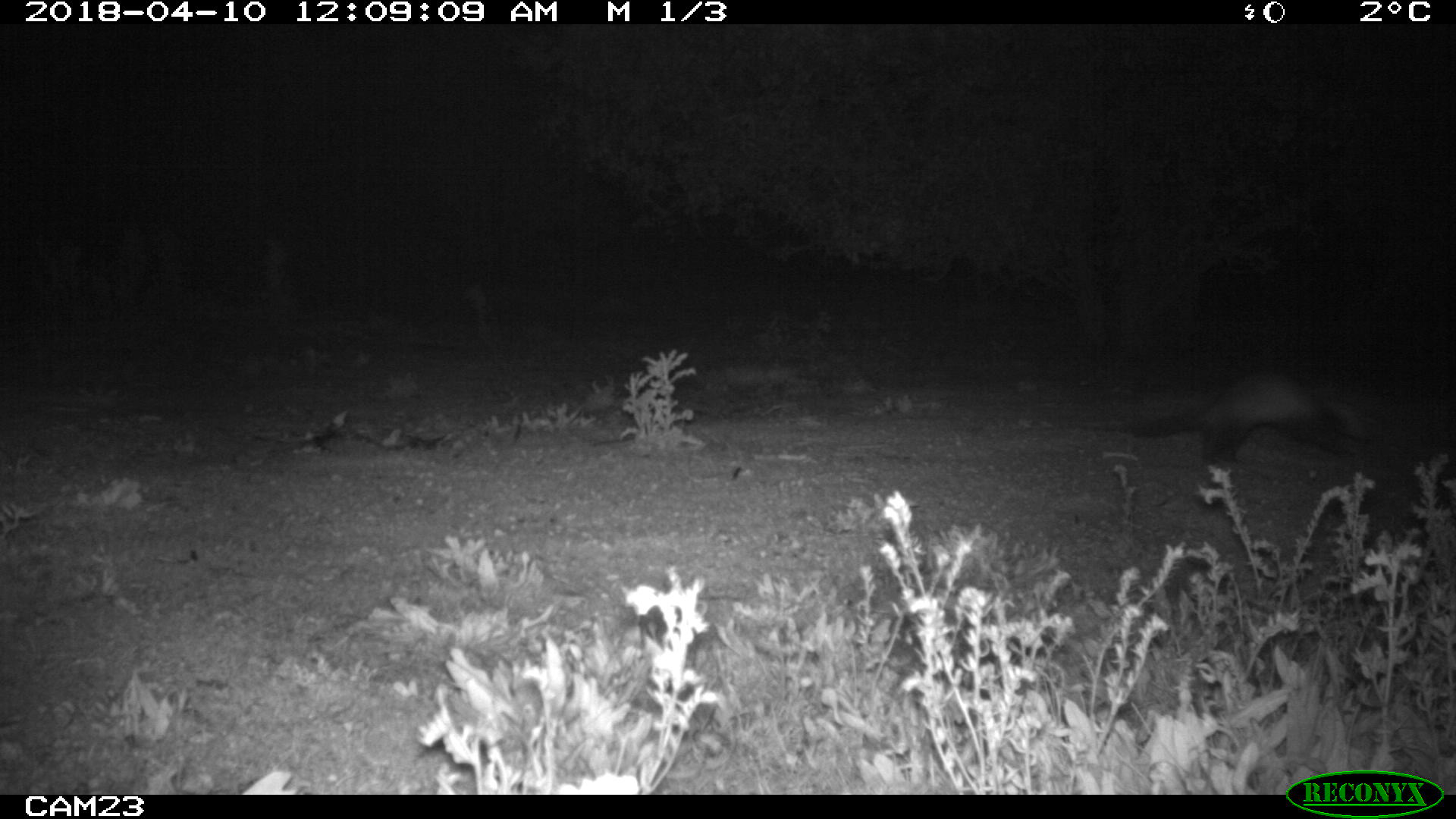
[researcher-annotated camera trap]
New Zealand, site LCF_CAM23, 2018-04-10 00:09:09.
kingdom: Animalia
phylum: Chordata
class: Mammalia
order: Carnivora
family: Mustelidae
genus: Mustela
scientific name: Mustela furo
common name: ferret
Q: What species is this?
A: Ferret (Mustela furo).